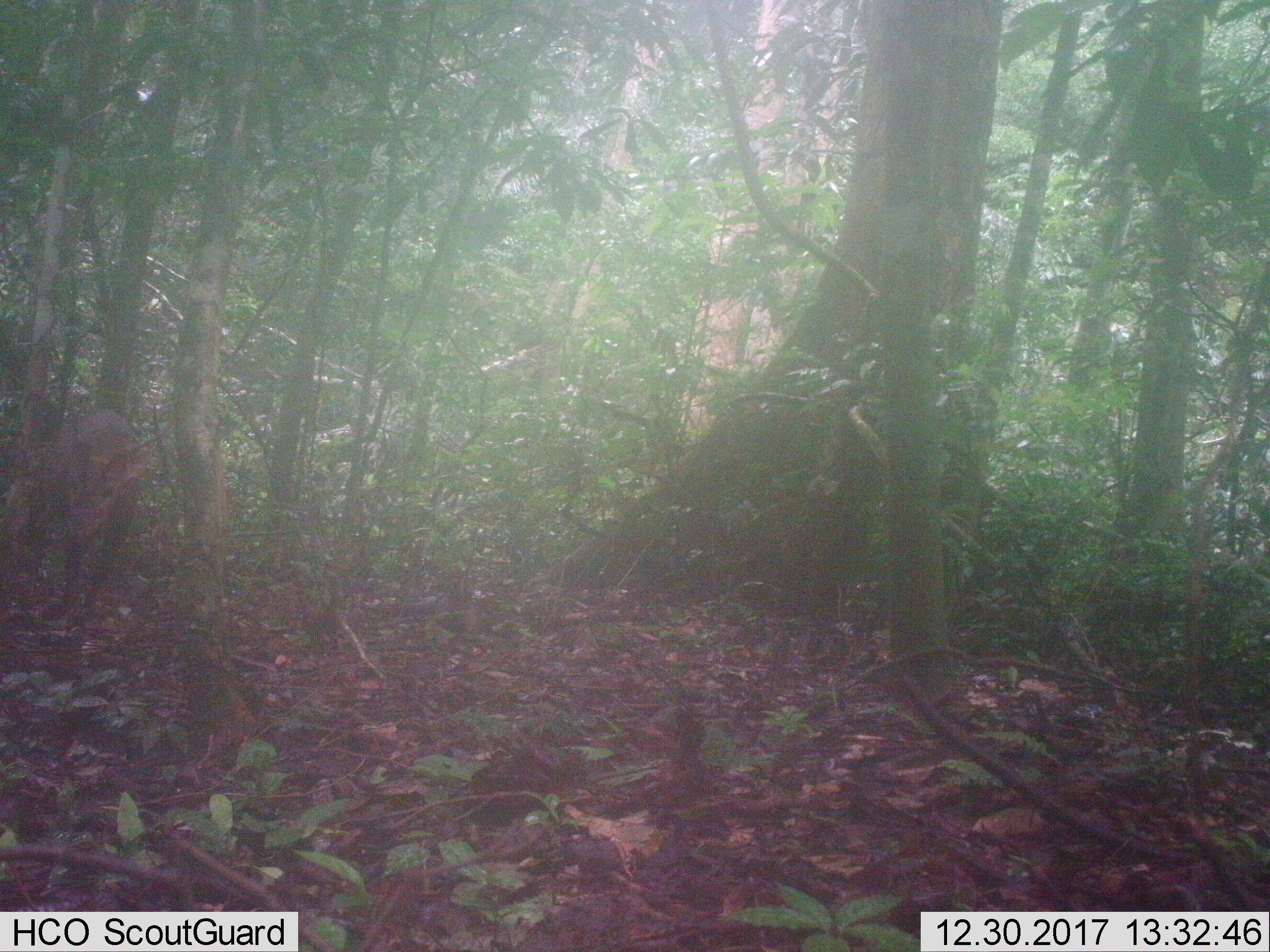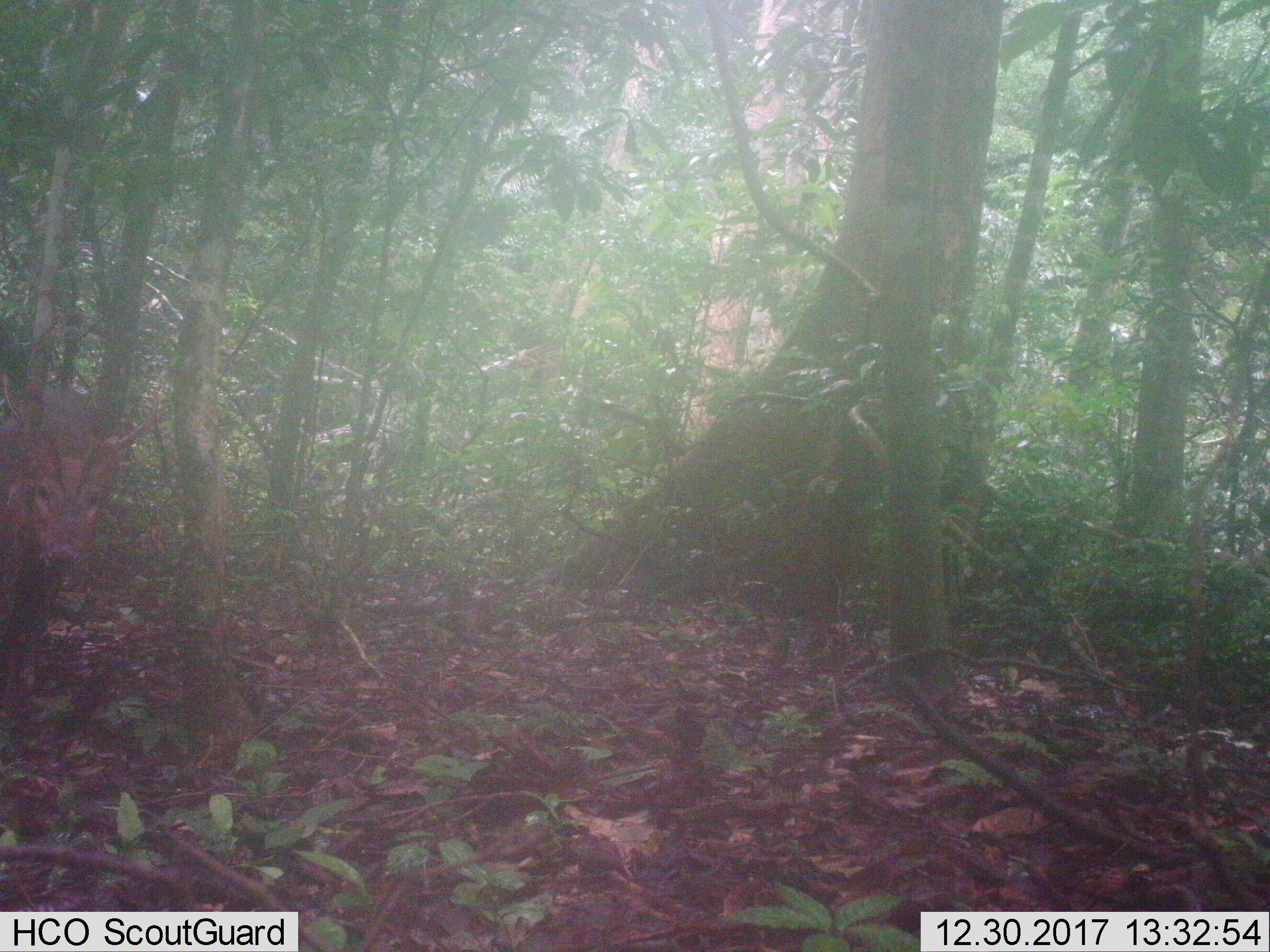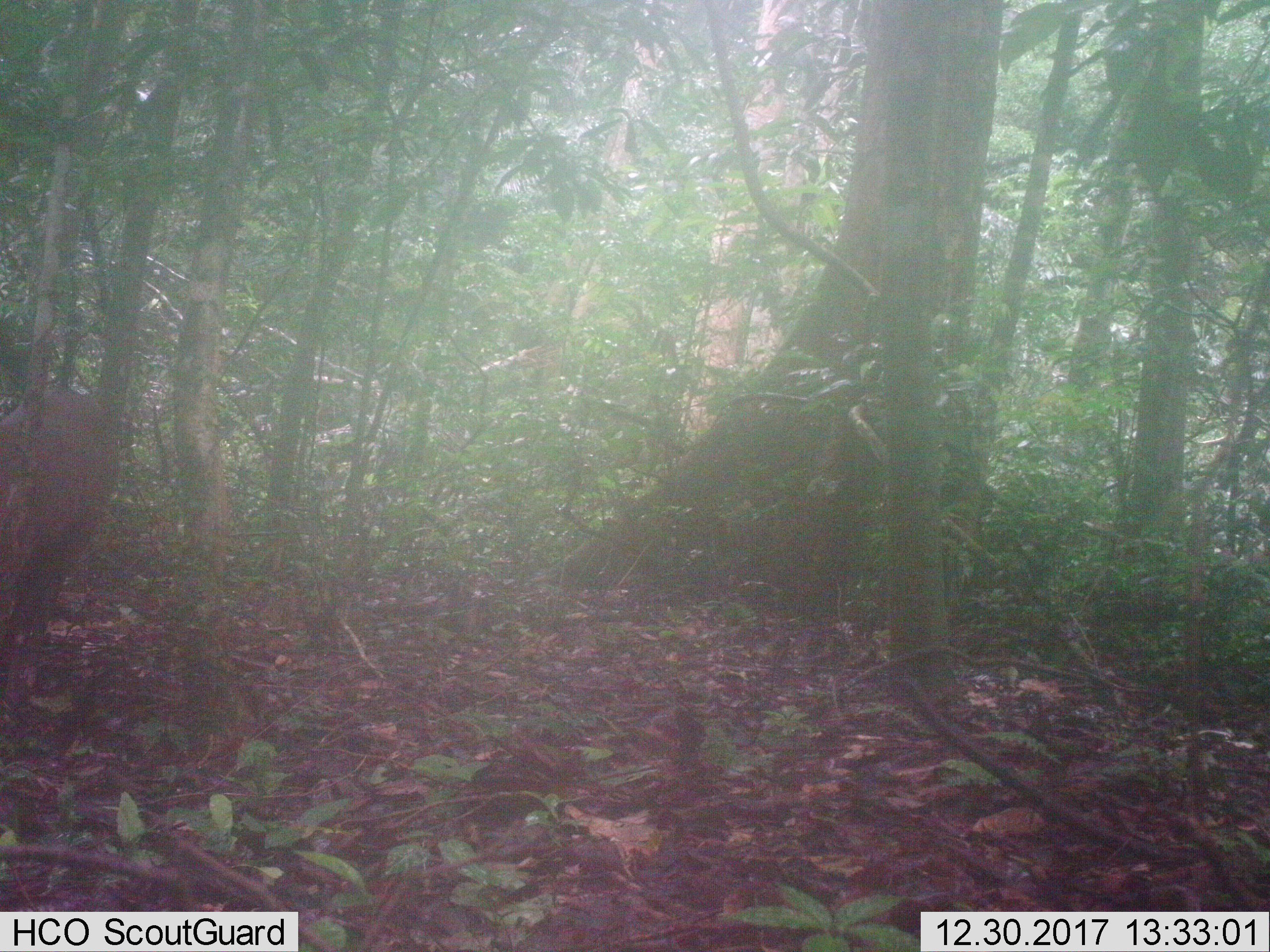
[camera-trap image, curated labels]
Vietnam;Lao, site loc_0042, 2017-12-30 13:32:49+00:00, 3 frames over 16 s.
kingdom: Animalia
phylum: Chordata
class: Mammalia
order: Artiodactyla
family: Cervidae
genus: Muntiacus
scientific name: Muntiacus vuquangensis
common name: large-antlered muntjac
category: large antlered muntjac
Large antlered muntjac (large-antlered muntjac) (Muntiacus vuquangensis). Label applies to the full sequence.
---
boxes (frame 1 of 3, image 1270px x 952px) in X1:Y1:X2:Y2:
large antlered muntjac: 40:407:177:626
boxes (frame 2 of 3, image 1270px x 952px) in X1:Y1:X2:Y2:
large antlered muntjac: 3:370:162:709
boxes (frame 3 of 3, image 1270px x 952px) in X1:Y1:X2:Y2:
large antlered muntjac: 0:384:122:706